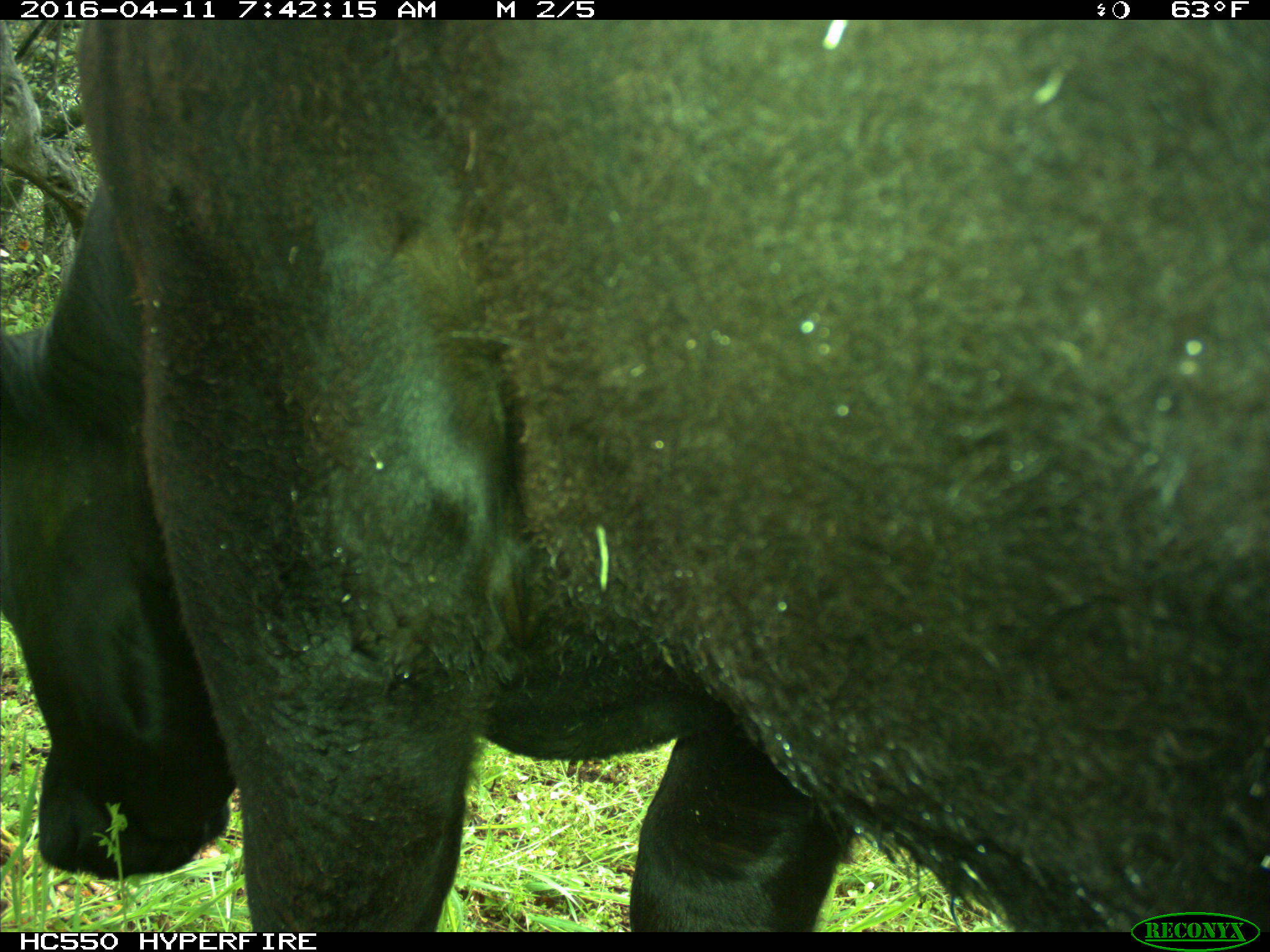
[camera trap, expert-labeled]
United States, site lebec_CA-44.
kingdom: Animalia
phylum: Chordata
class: Mammalia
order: Artiodactyla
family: Bovidae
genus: Bos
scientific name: Bos taurus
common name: domestic cow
Bos taurus (domestic cow).